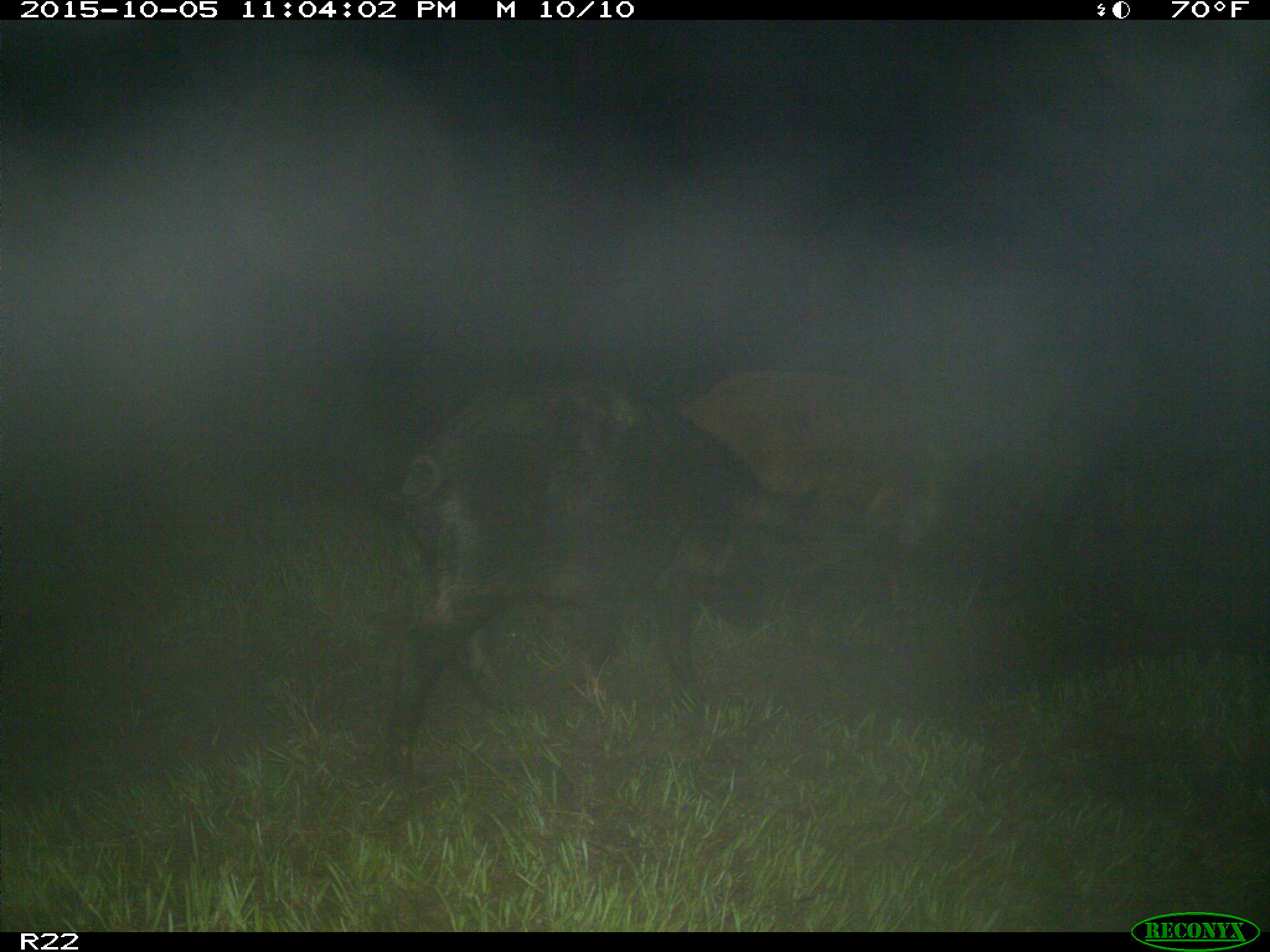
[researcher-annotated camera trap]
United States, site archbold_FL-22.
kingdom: Animalia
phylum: Chordata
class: Mammalia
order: Artiodactyla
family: Suidae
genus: Sus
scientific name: Sus scrofa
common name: wild boar